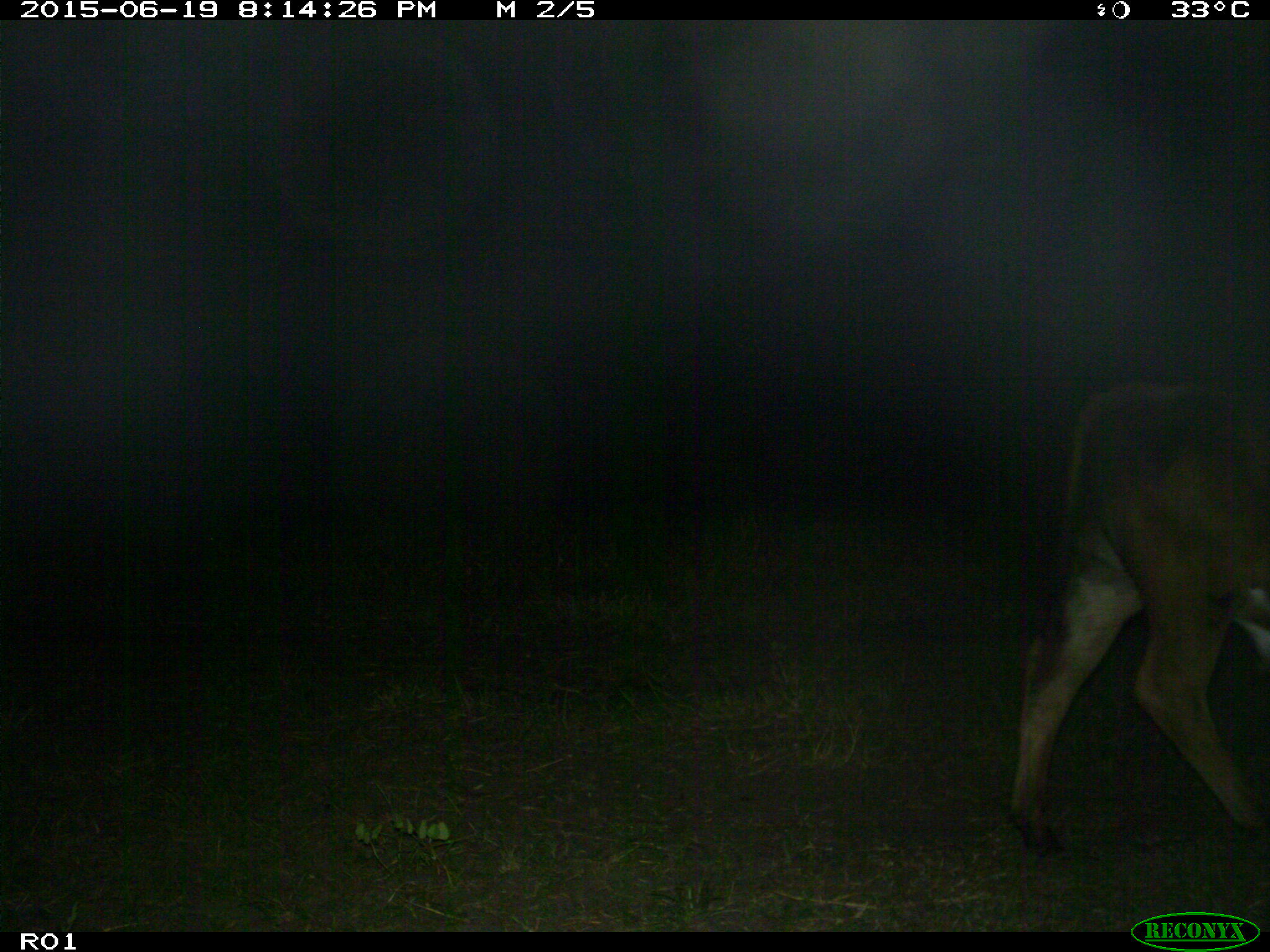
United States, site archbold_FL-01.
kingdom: Animalia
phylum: Chordata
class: Mammalia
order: Artiodactyla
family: Bovidae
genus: Bos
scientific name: Bos taurus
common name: domestic cow